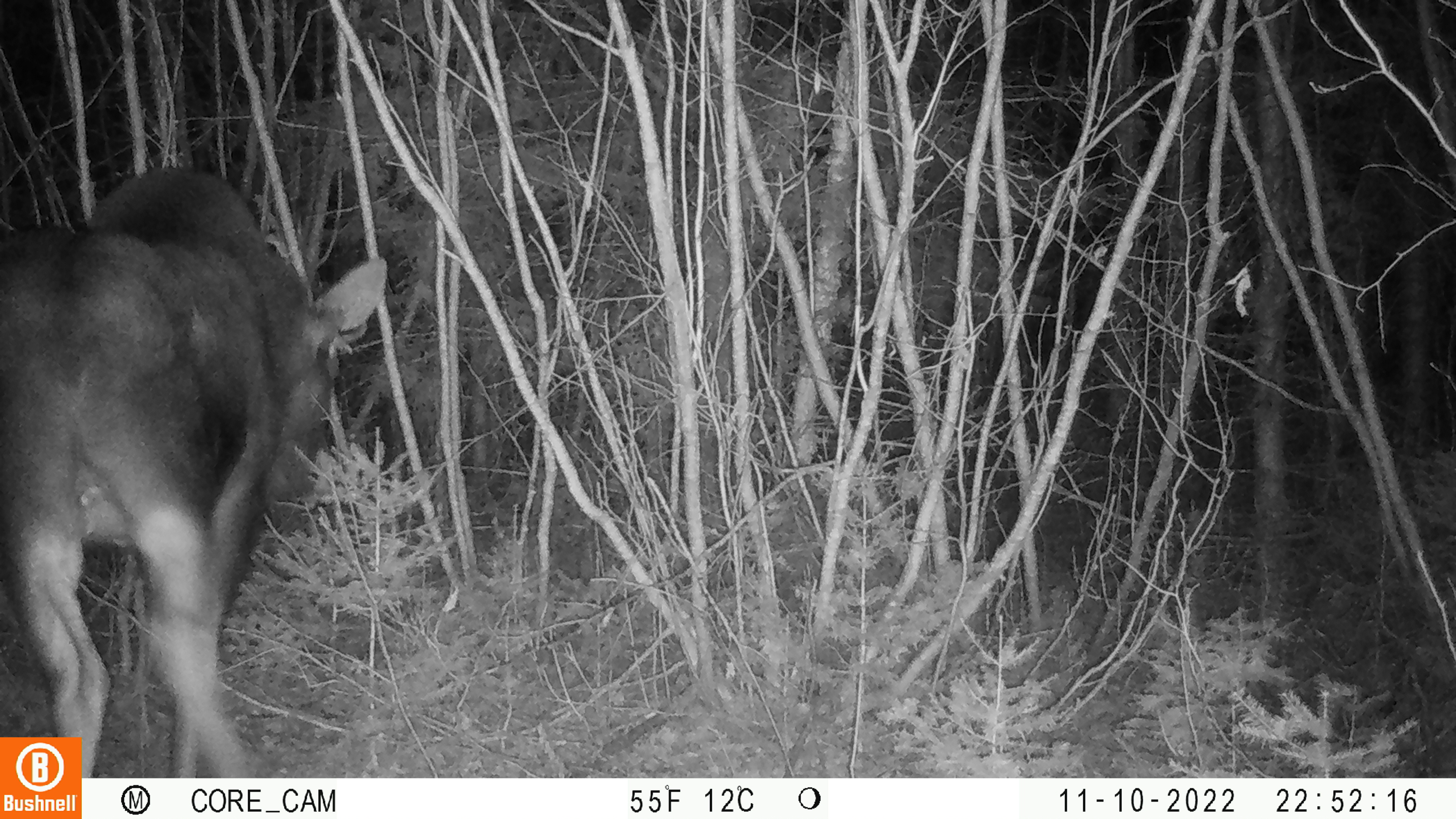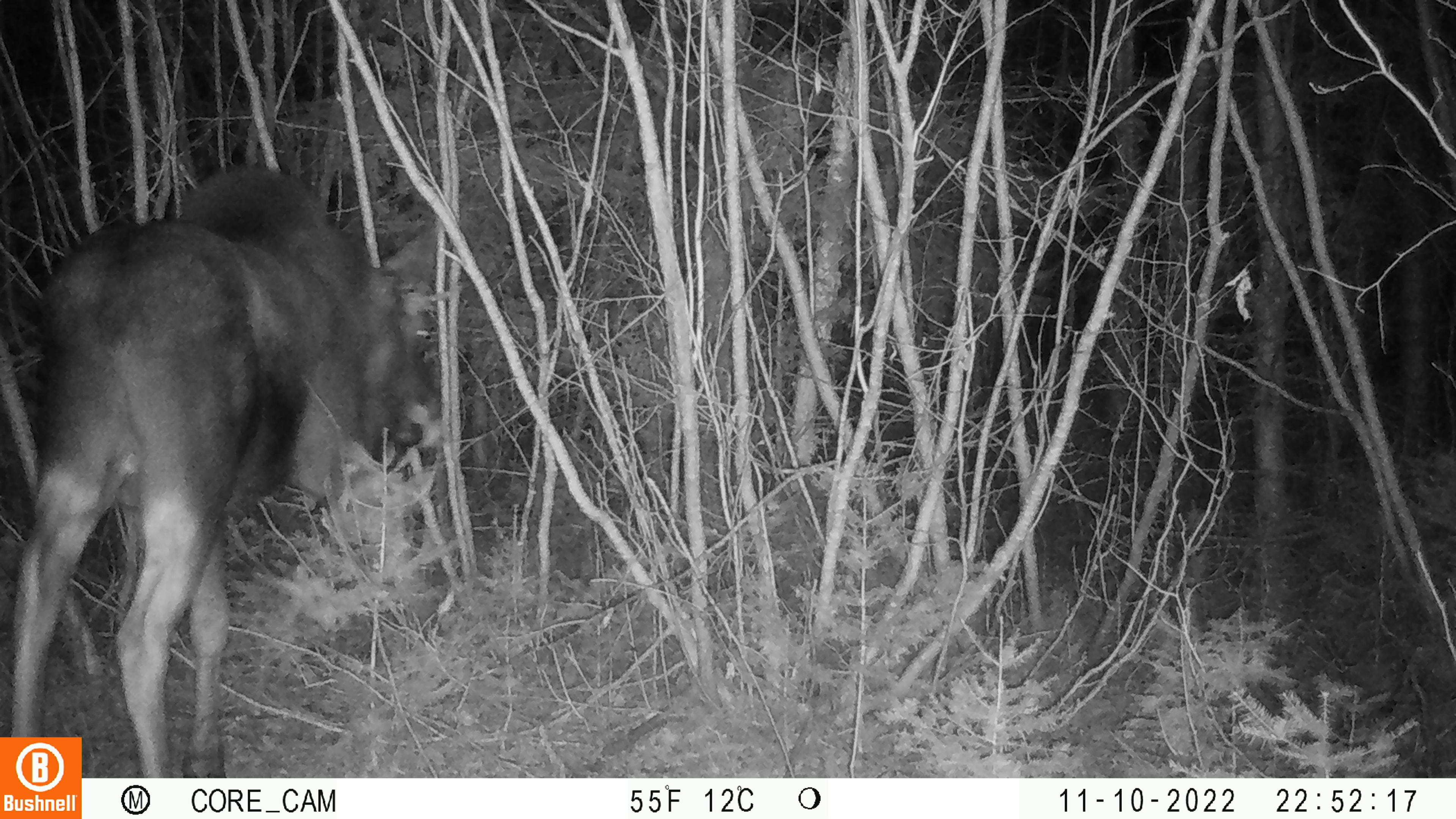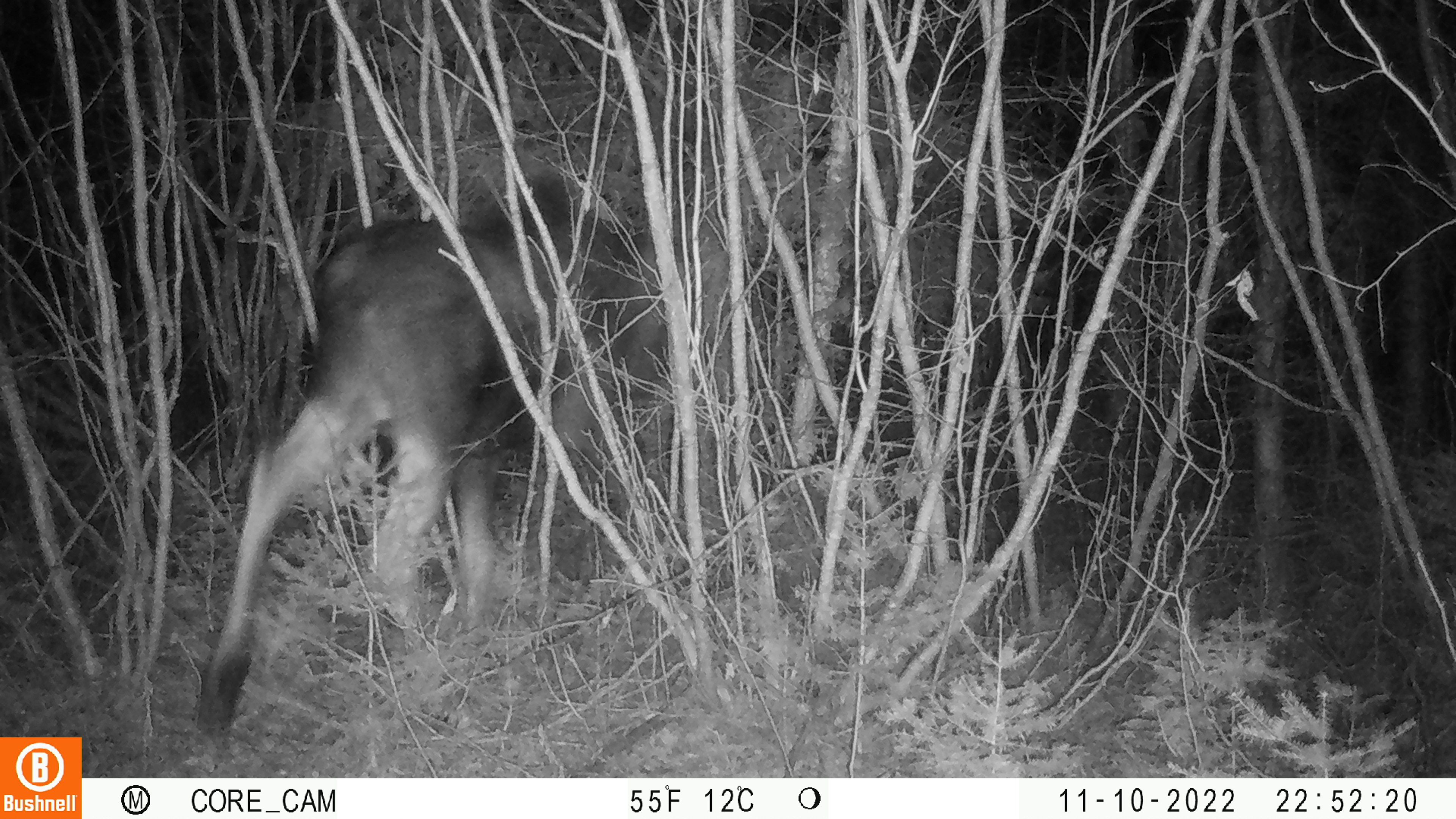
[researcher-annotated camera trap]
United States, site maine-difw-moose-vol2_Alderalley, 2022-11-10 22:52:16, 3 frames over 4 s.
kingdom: Animalia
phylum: Chordata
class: Mammalia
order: Artiodactyla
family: Cervidae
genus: Alces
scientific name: Alces alces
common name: moose